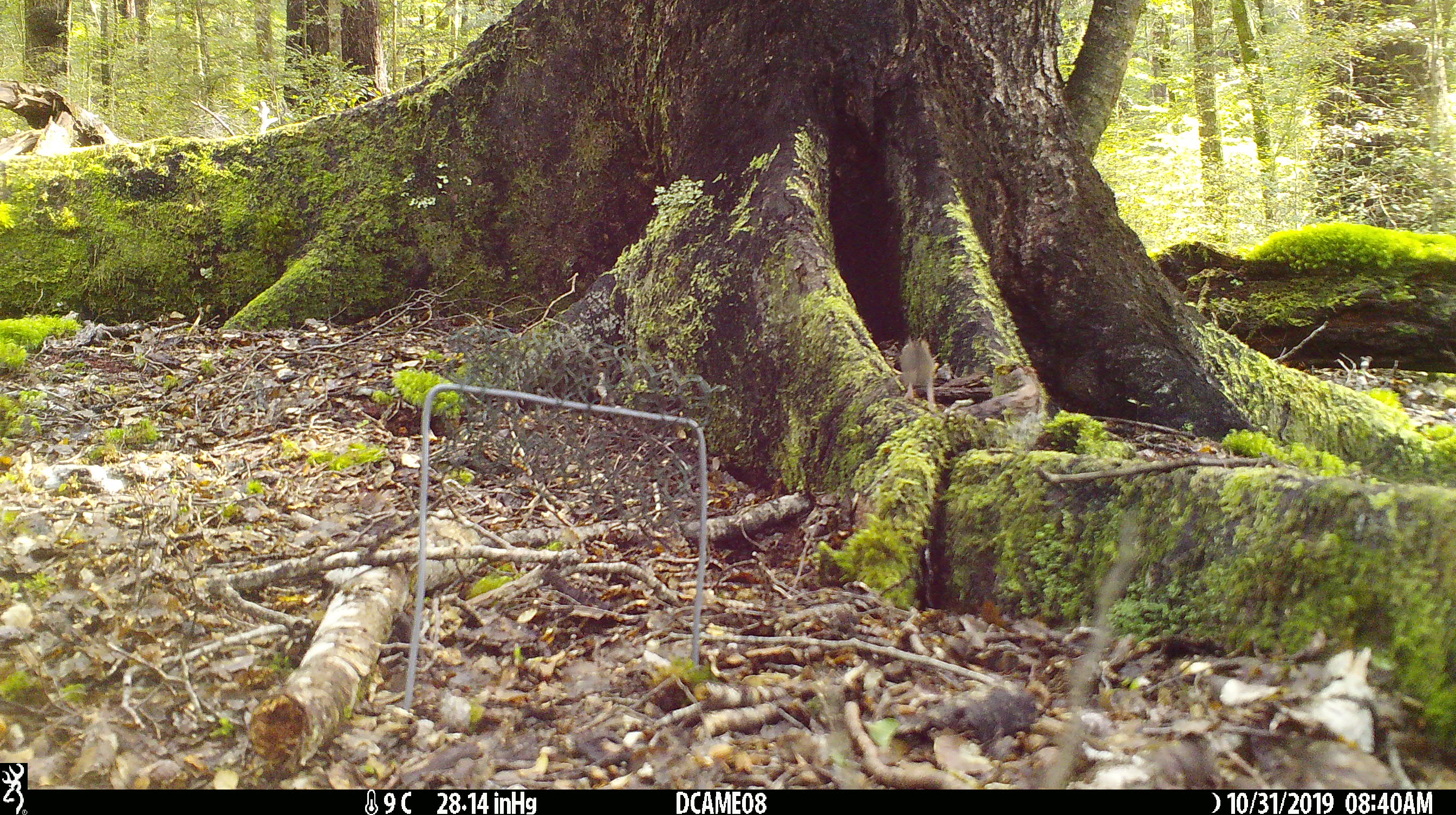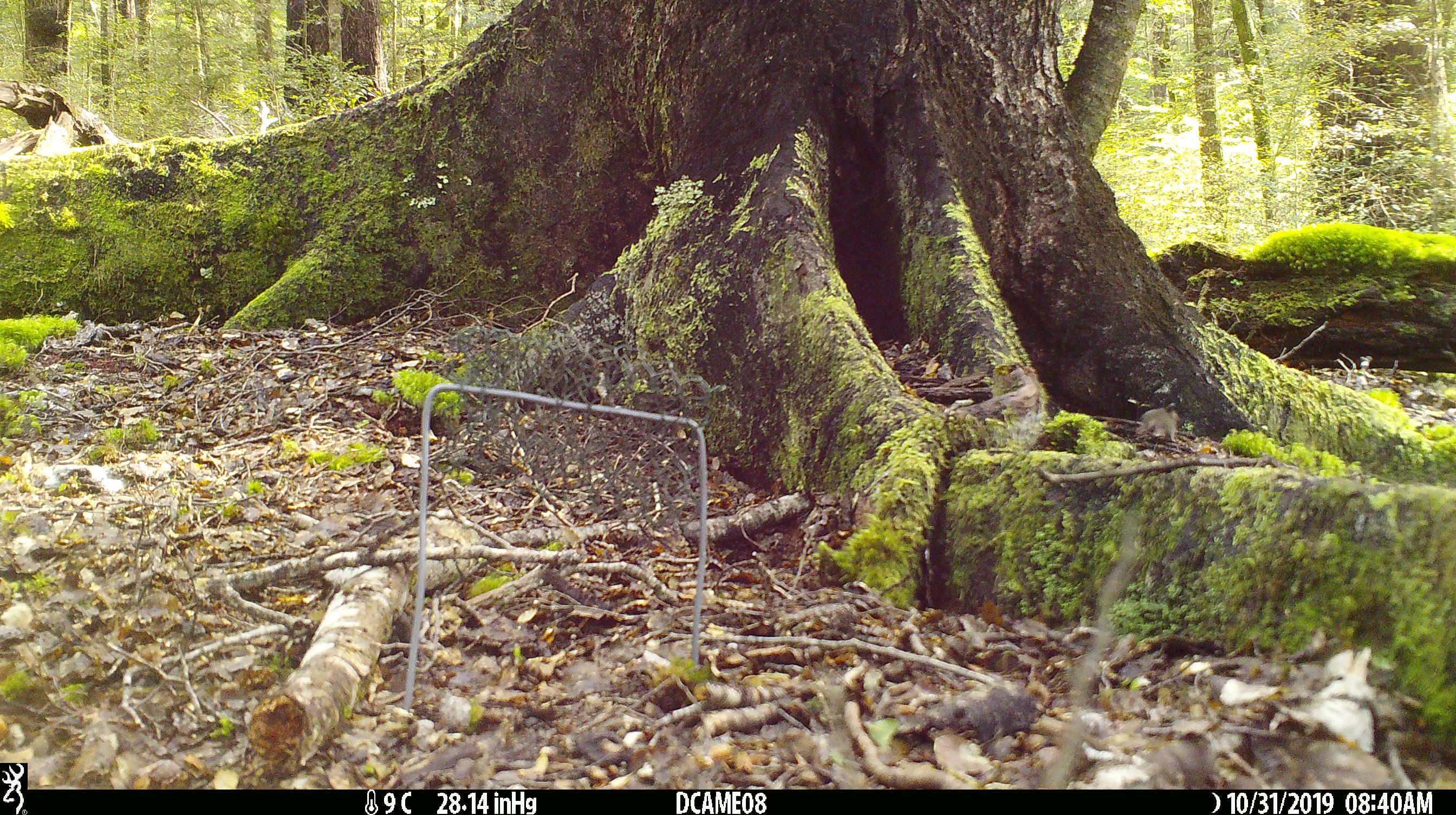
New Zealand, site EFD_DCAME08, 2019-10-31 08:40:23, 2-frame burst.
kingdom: Animalia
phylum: Chordata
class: Mammalia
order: Rodentia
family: Muridae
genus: Mus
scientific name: Mus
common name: mouse